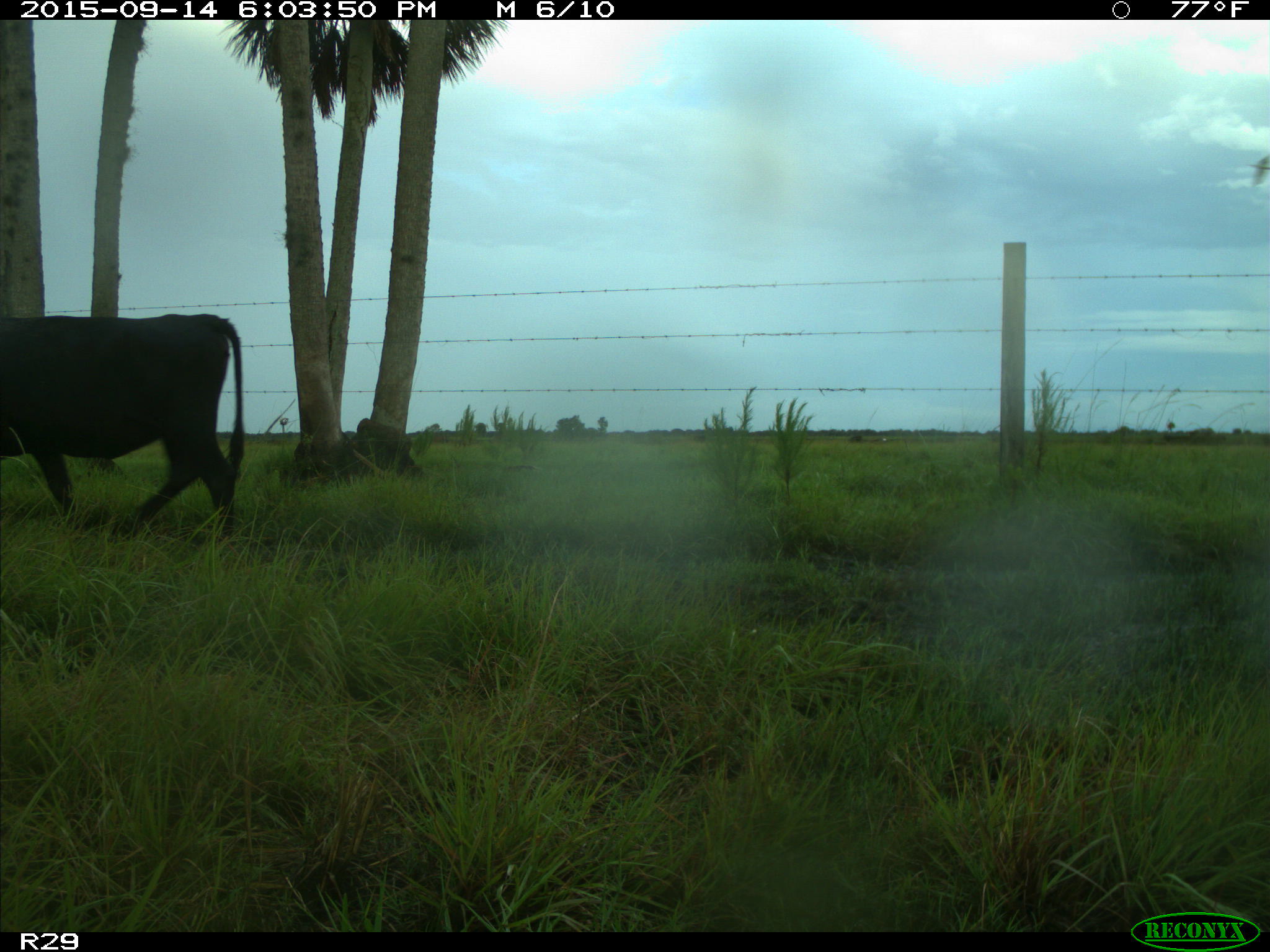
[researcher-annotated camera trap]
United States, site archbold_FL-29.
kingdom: Animalia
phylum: Chordata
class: Mammalia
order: Artiodactyla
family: Bovidae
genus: Bos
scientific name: Bos taurus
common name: domestic cow